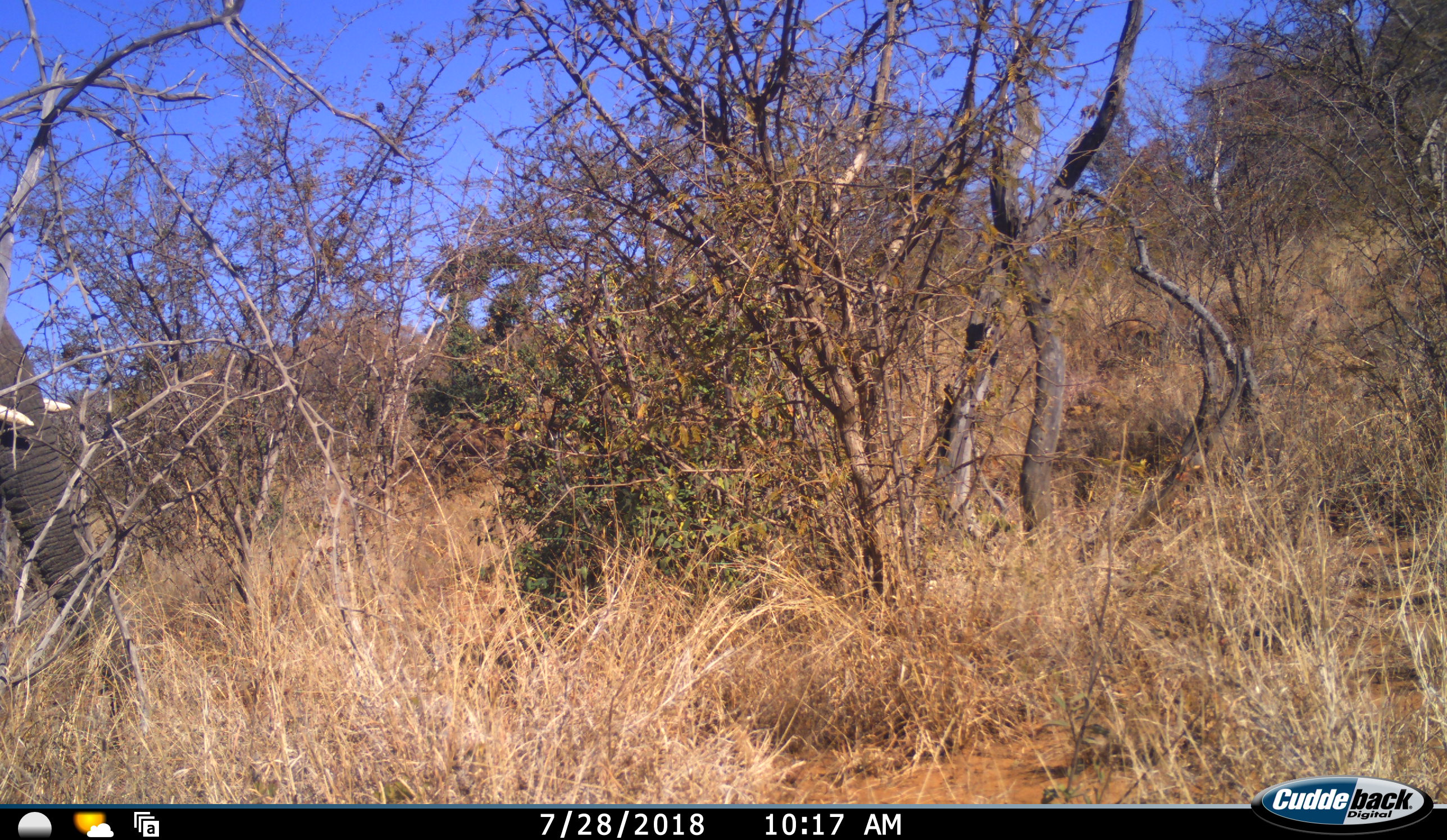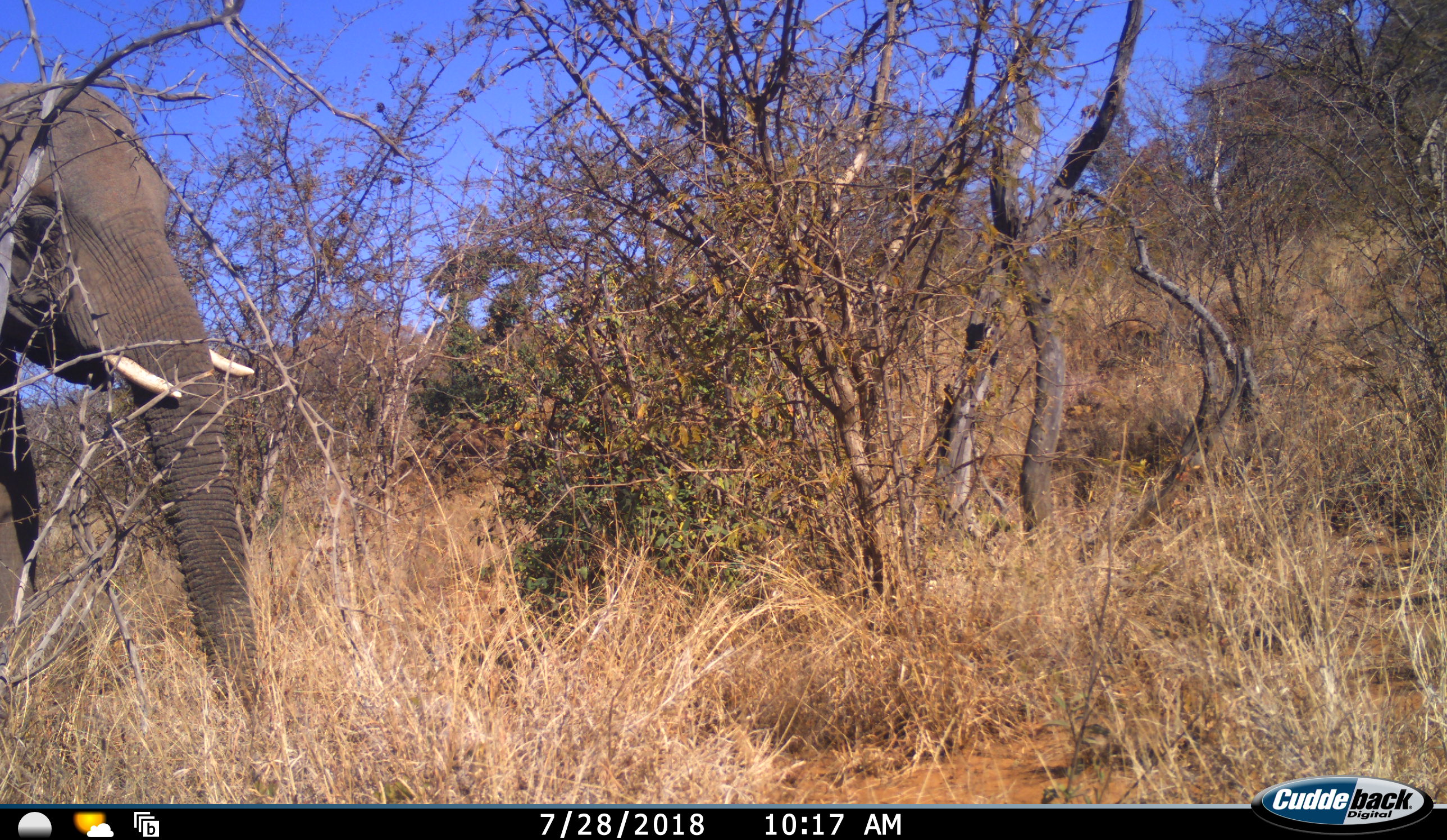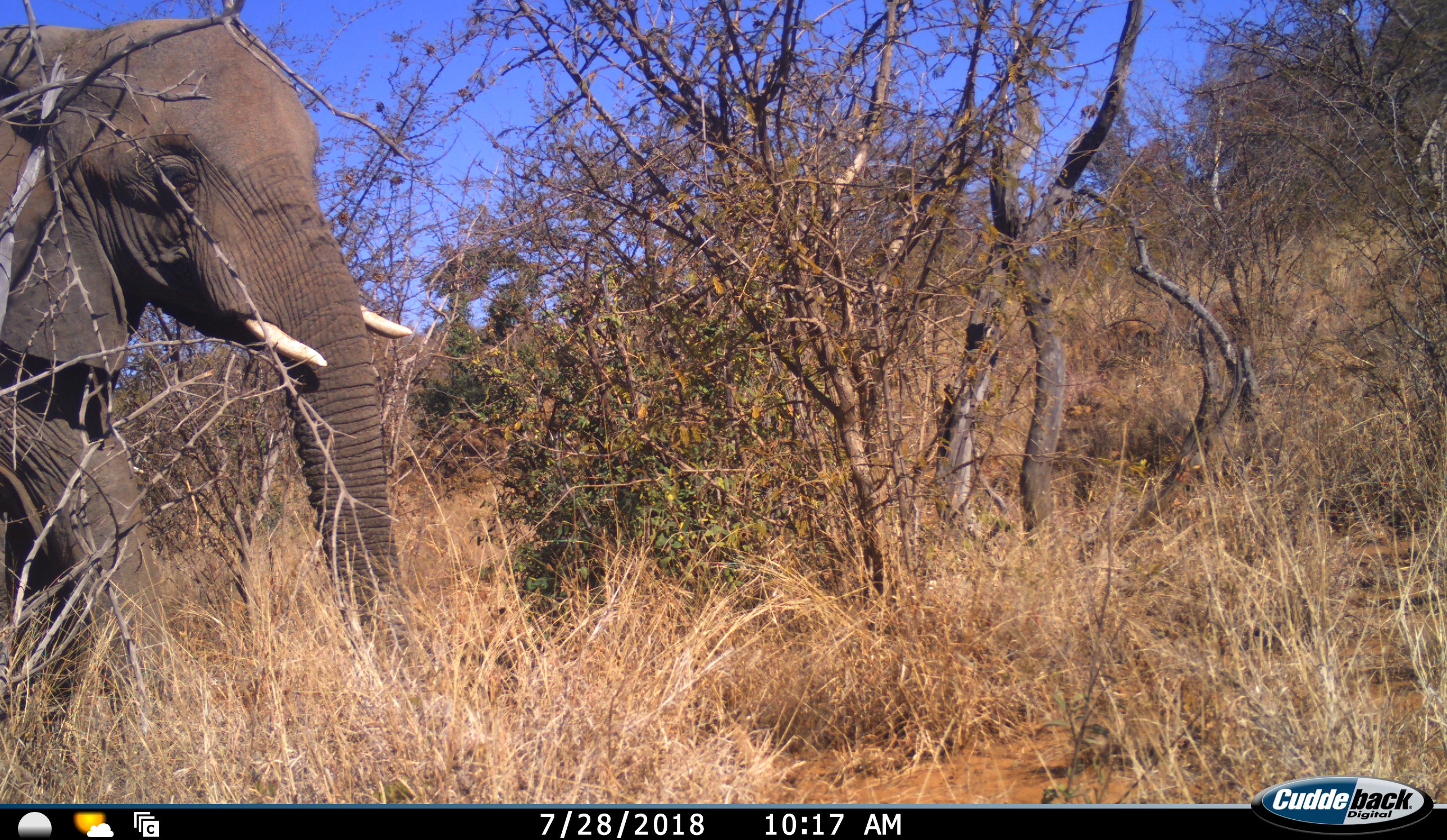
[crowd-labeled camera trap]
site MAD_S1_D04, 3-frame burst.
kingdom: Animalia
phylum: Chordata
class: Mammalia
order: Proboscidea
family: Elephantidae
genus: Loxodonta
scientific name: Loxodonta africana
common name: african bush elephant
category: elephant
Elephant (african bush elephant) (Loxodonta africana), count 1. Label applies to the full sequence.